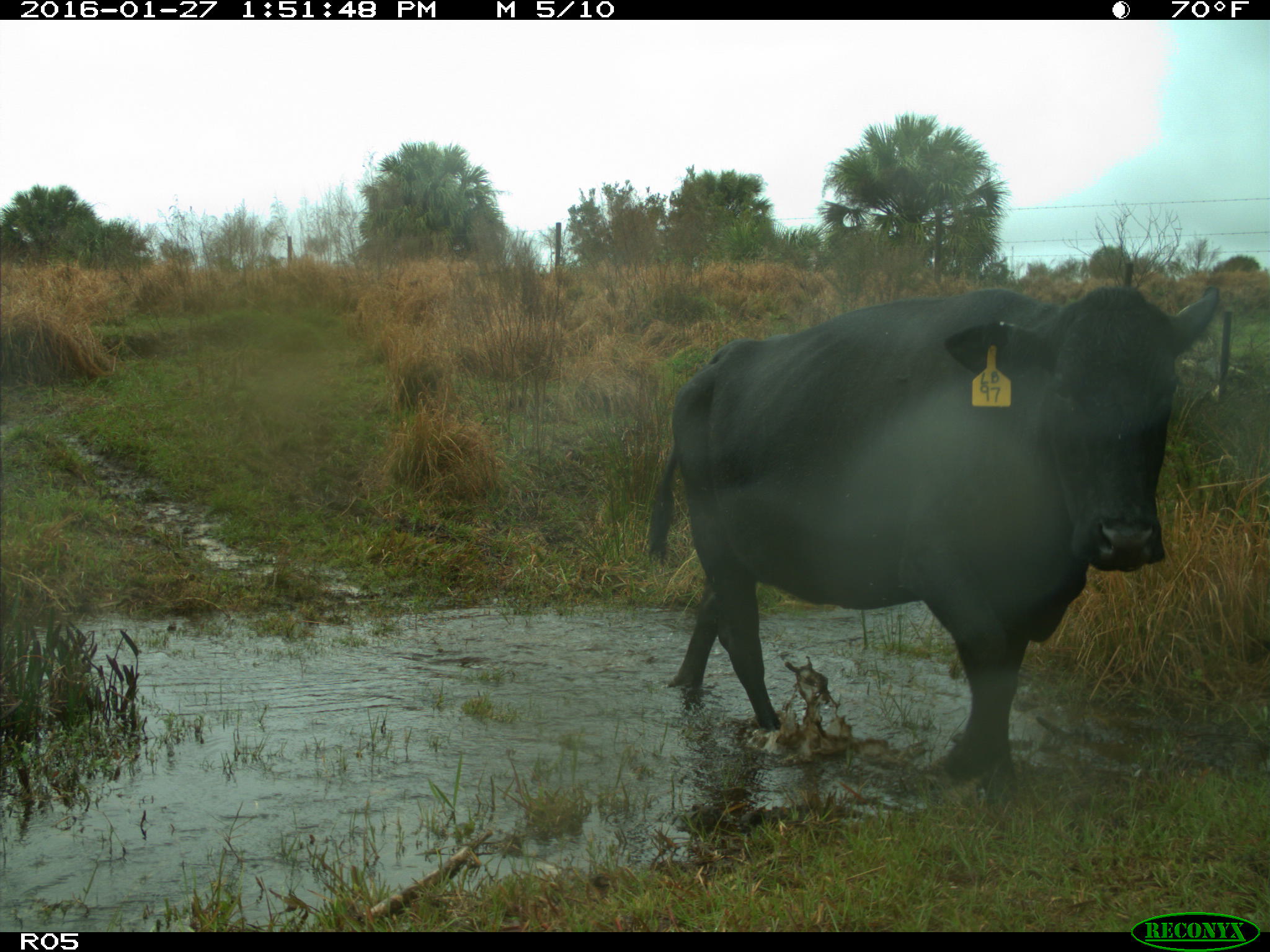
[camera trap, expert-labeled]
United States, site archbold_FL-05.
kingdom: Animalia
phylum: Chordata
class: Mammalia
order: Artiodactyla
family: Bovidae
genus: Bos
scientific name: Bos taurus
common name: domestic cow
Bos taurus (domestic cow).